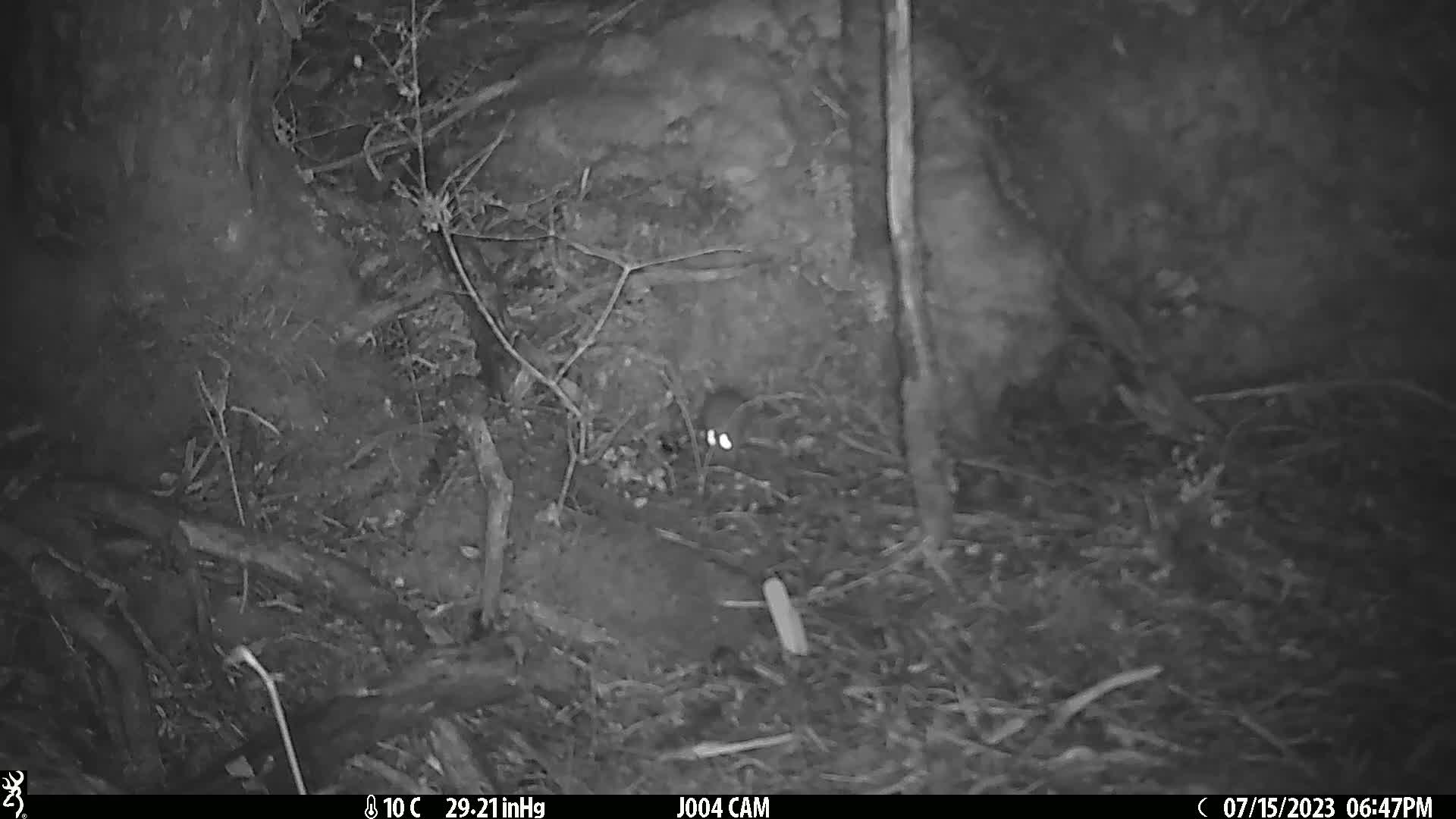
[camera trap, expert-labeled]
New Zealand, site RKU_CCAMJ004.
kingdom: Animalia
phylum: Chordata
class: Mammalia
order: Rodentia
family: Muridae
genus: Rattus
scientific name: Rattus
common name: rat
Rat (Rattus).